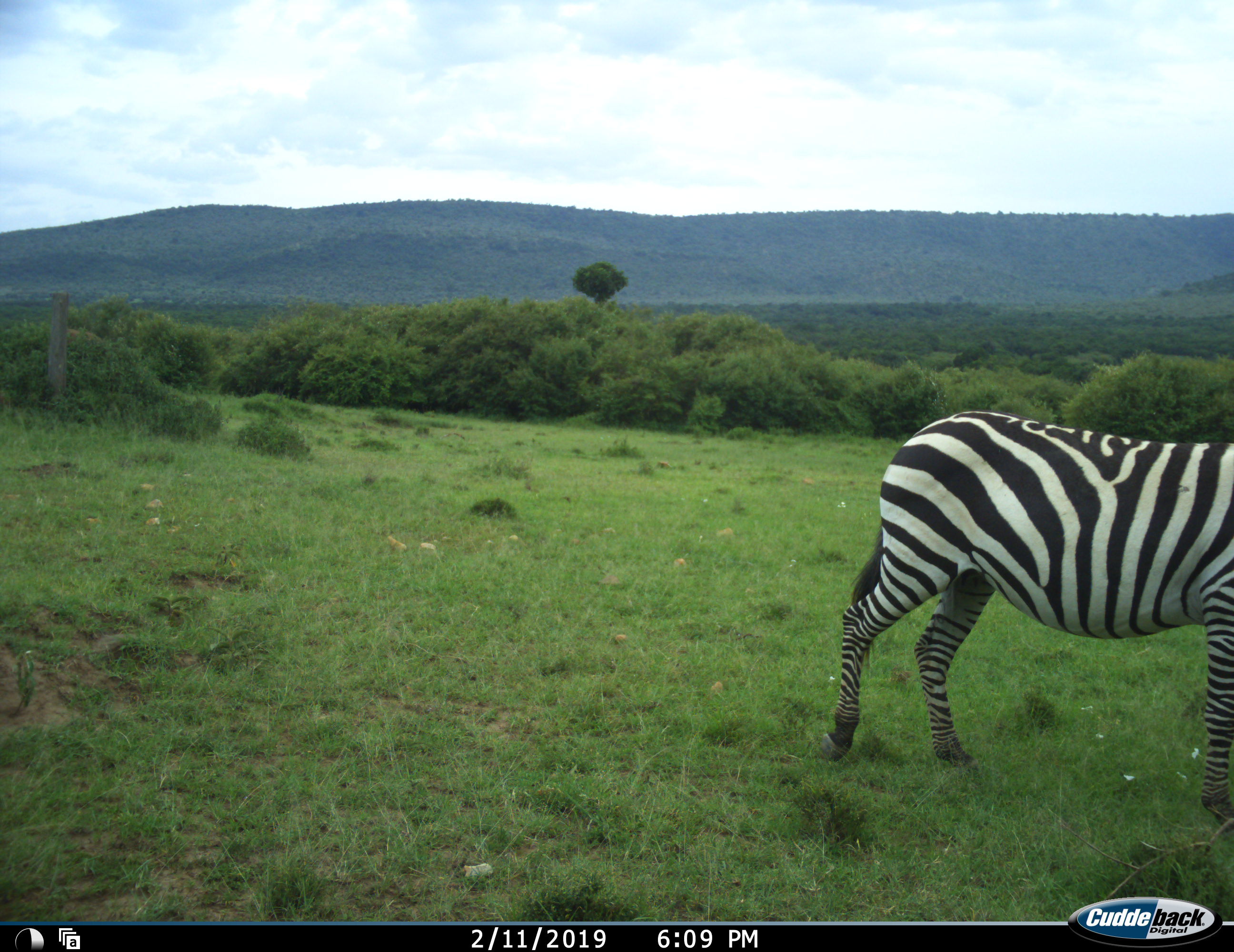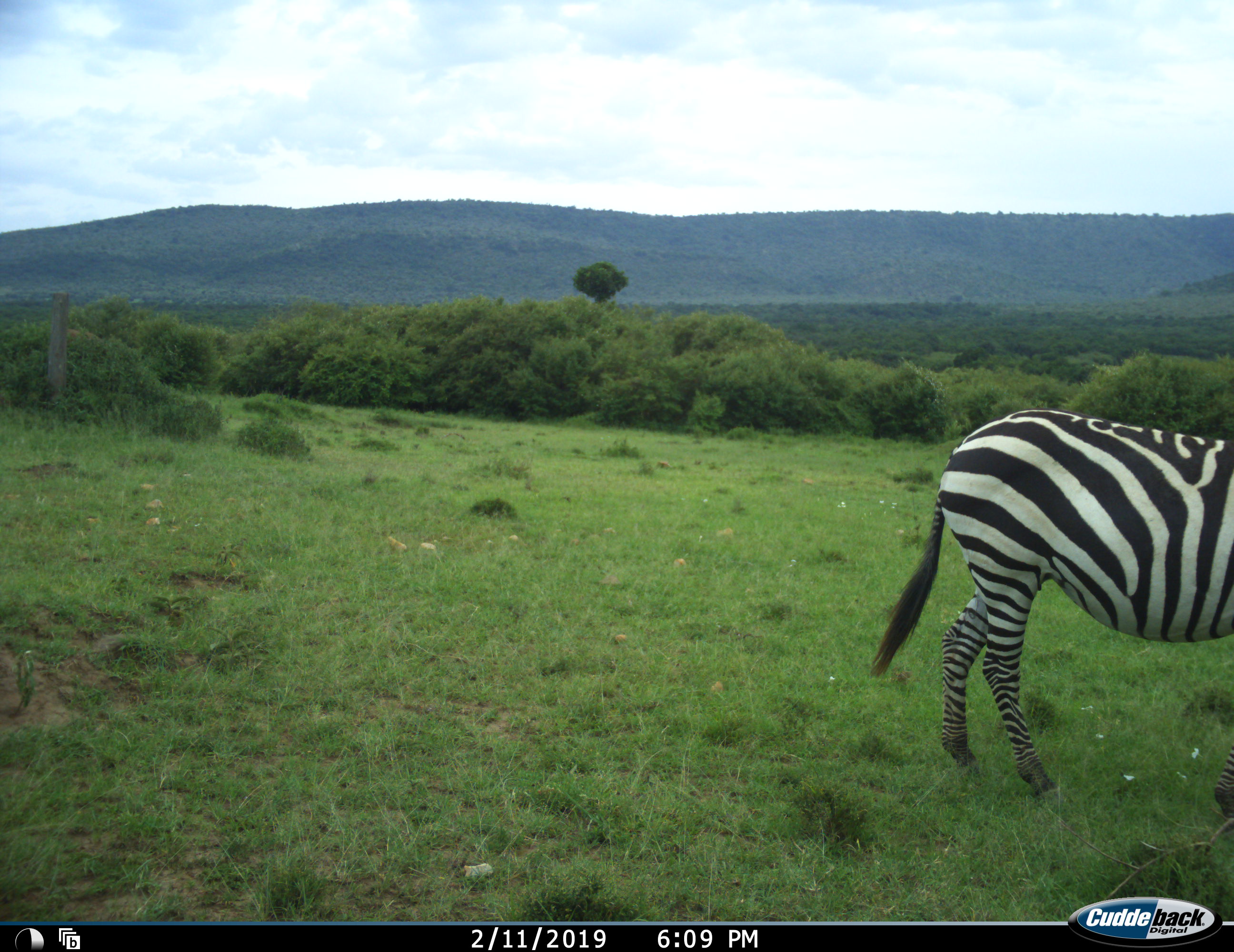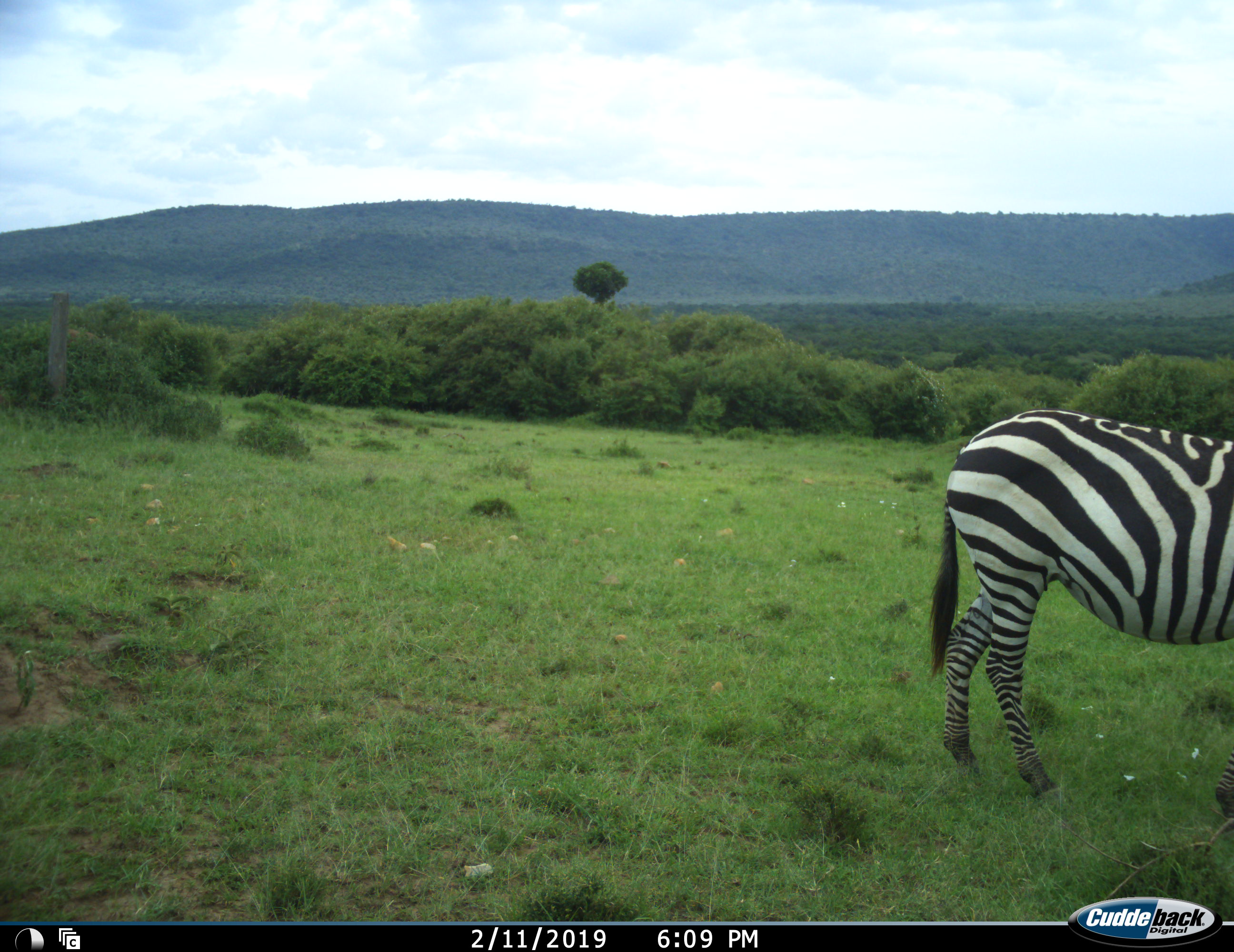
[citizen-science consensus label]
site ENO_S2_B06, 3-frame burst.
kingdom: Animalia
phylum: Chordata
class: Mammalia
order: Perissodactyla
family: Equidae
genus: Equus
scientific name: Equus quagga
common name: plains zebra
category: zebraplains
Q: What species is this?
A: Zebraplains (plains zebra) (Equus quagga).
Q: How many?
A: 1.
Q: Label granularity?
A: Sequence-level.